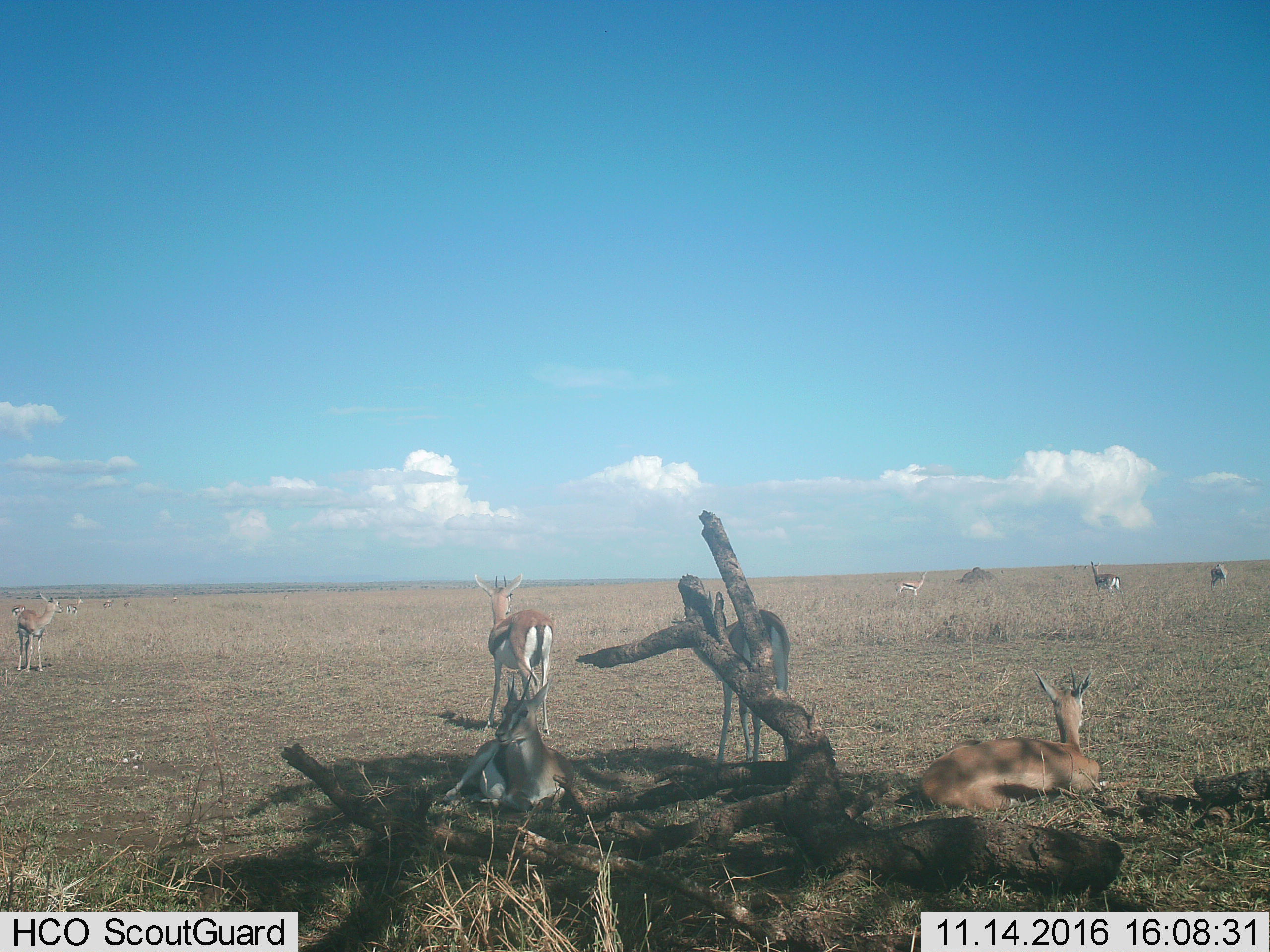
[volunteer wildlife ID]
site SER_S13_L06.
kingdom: Animalia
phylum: Chordata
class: Mammalia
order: Artiodactyla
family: Bovidae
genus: Eudorcas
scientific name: Eudorcas thomsonii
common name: thomson's gazelle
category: gazellethomsons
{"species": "gazellethomsons (thomson's gazelle) (Eudorcas thomsonii)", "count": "11-50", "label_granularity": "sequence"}